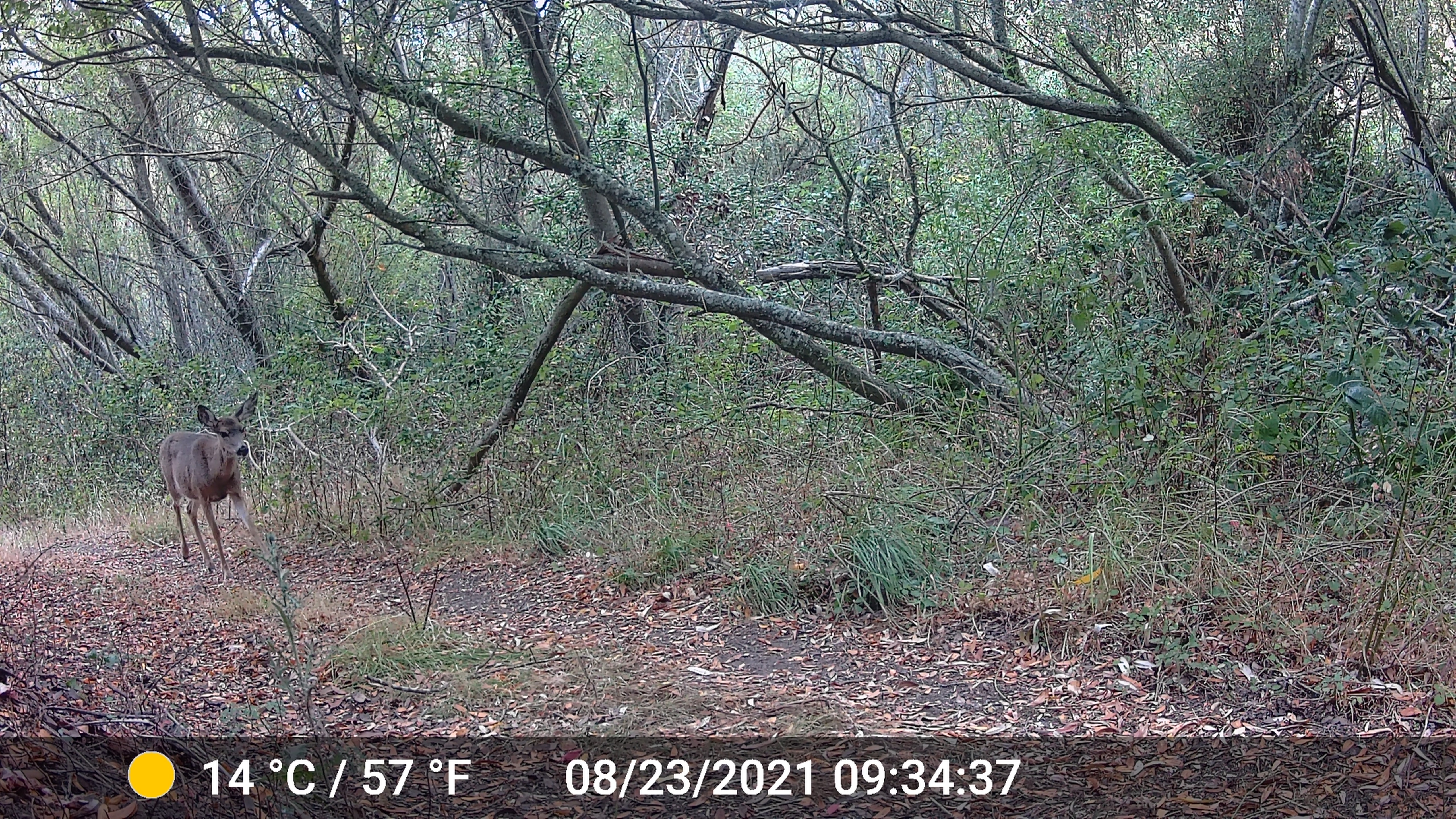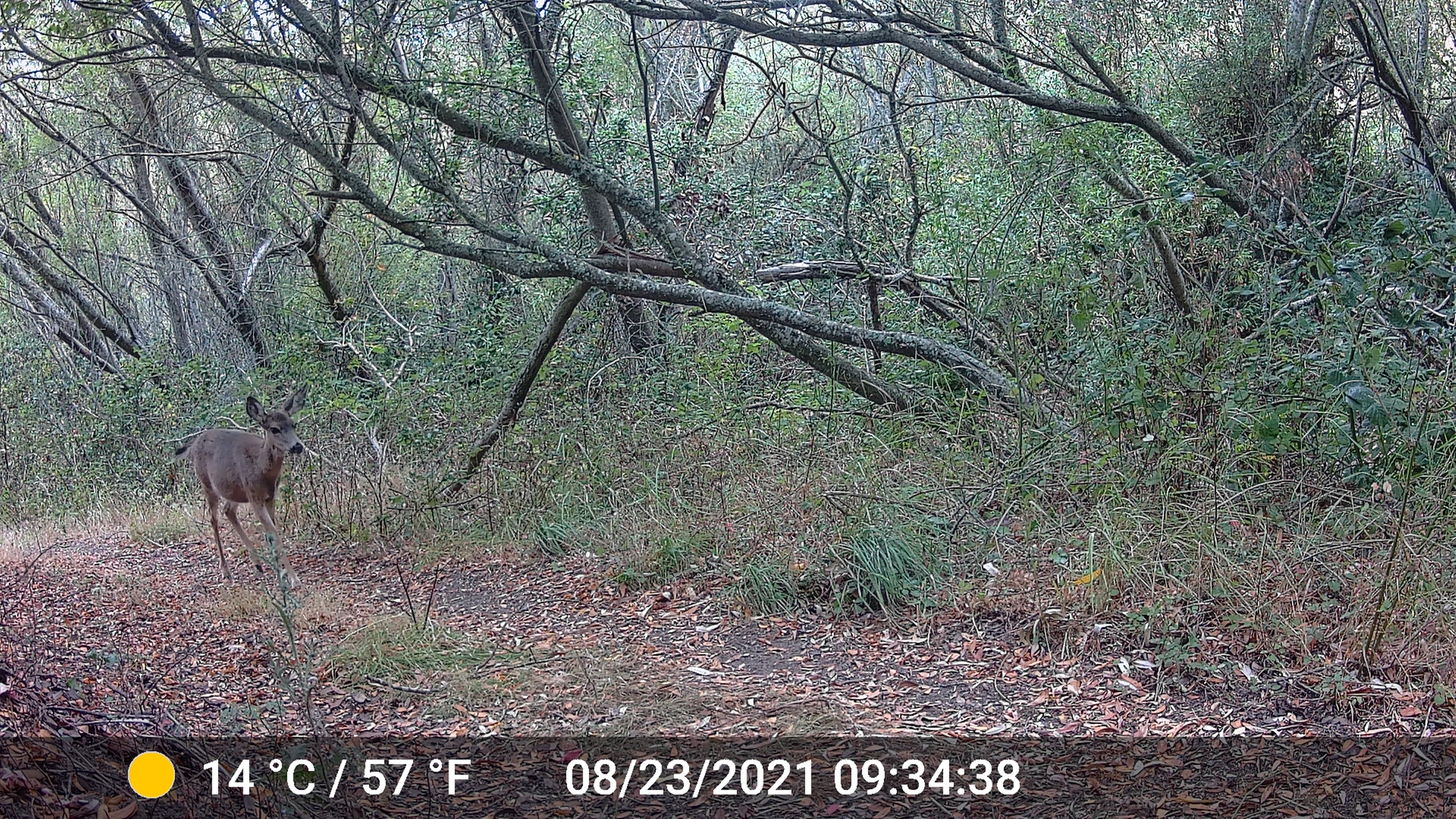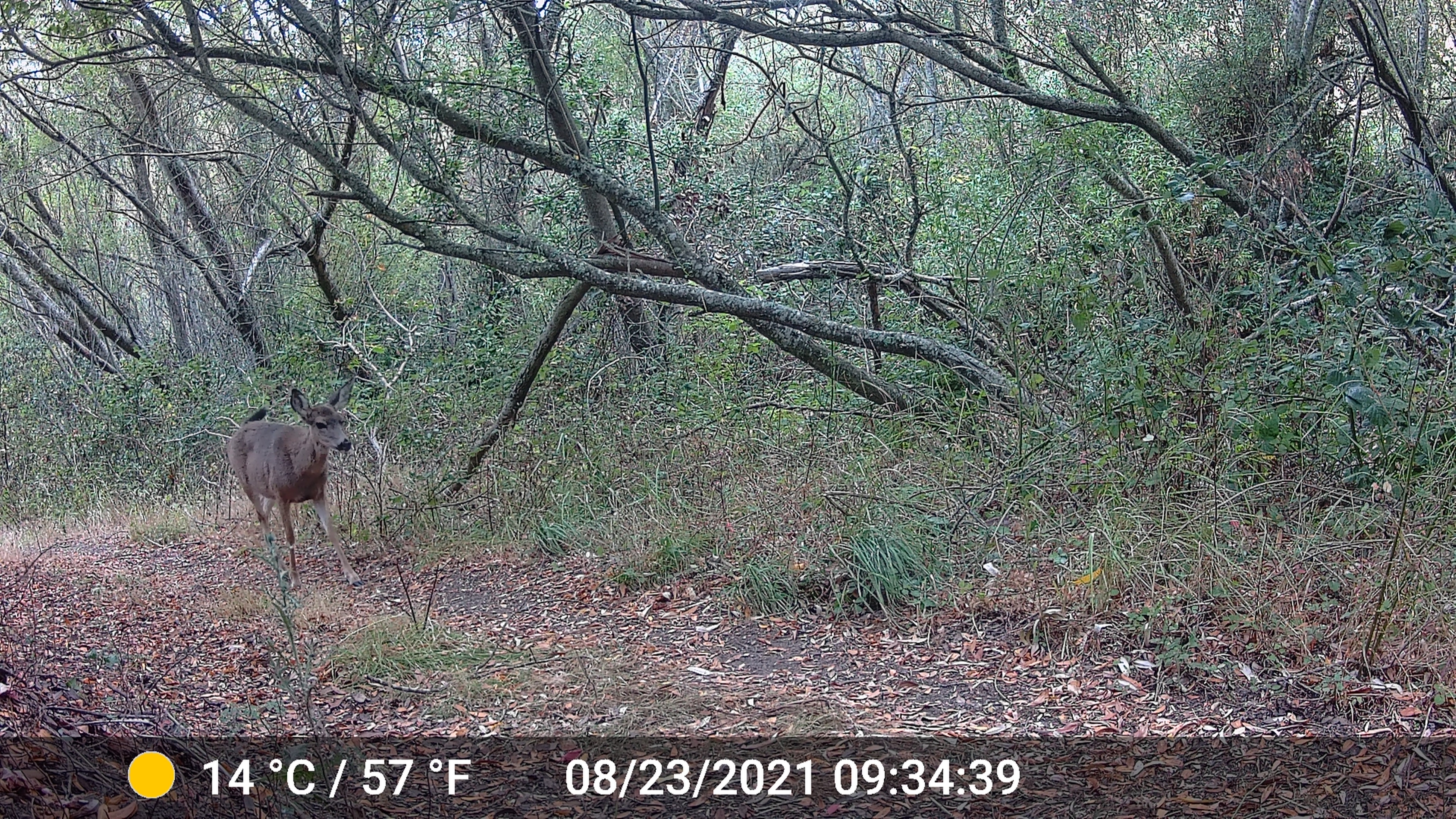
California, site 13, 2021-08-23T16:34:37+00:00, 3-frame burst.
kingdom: Animalia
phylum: Chordata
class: Mammalia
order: Artiodactyla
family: Cervidae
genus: Odocoileus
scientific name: Odocoileus hemionus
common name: mule deer